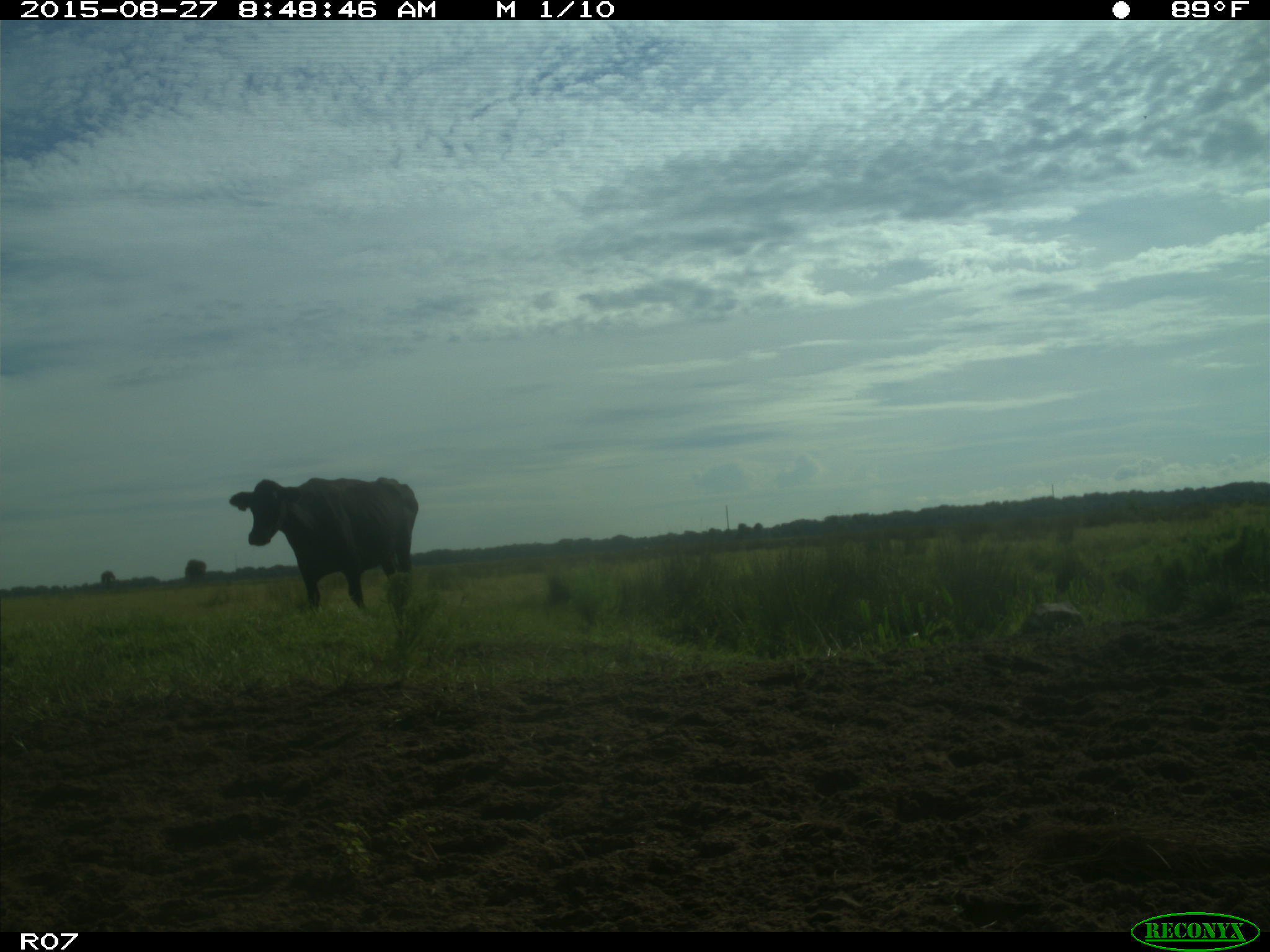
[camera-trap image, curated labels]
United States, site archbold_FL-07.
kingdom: Animalia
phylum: Chordata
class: Mammalia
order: Artiodactyla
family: Bovidae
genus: Bos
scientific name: Bos taurus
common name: domestic cow